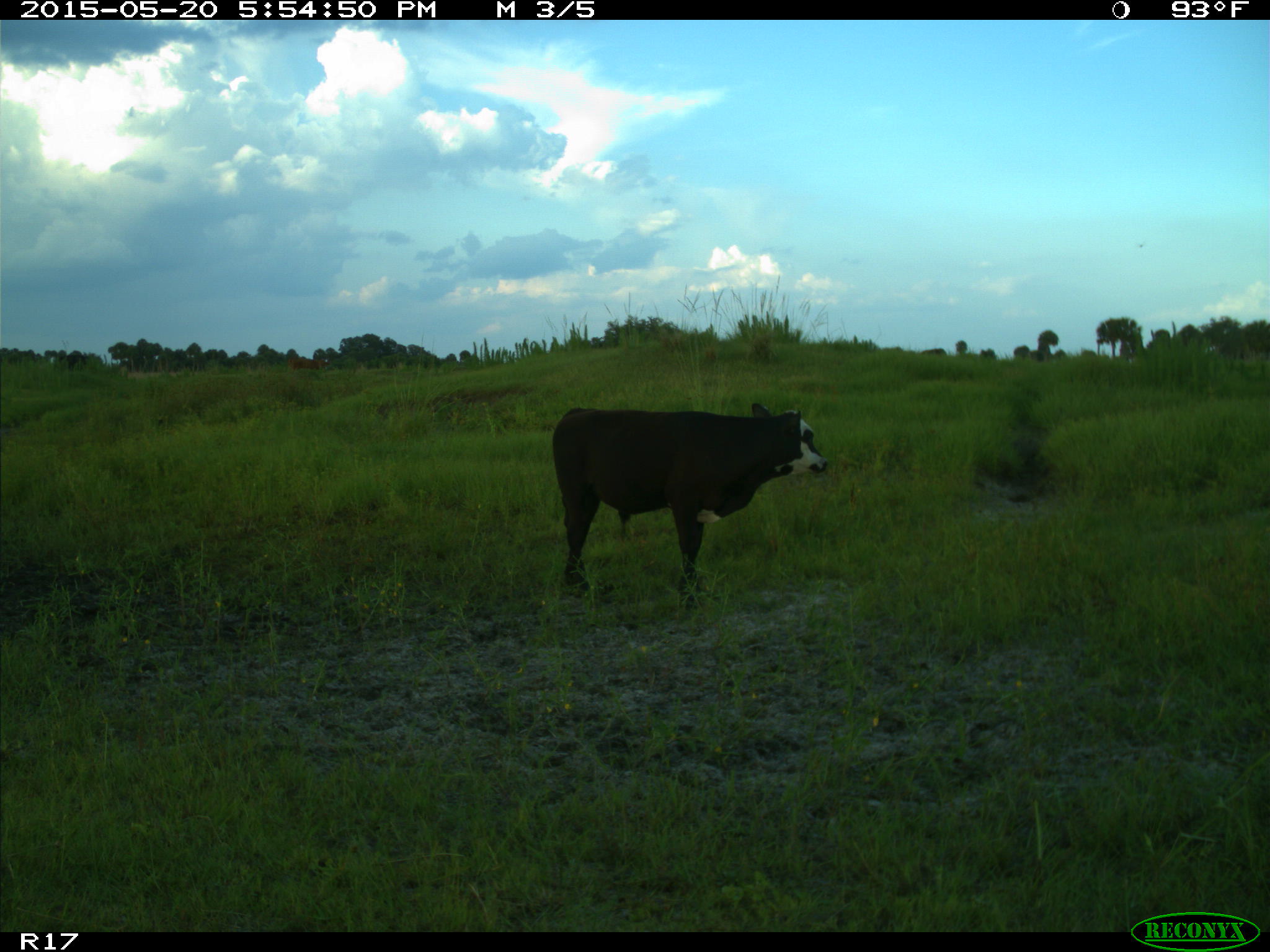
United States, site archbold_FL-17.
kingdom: Animalia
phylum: Chordata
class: Mammalia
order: Artiodactyla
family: Bovidae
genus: Bos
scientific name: Bos taurus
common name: domestic cow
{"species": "Bos taurus (domestic cow)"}